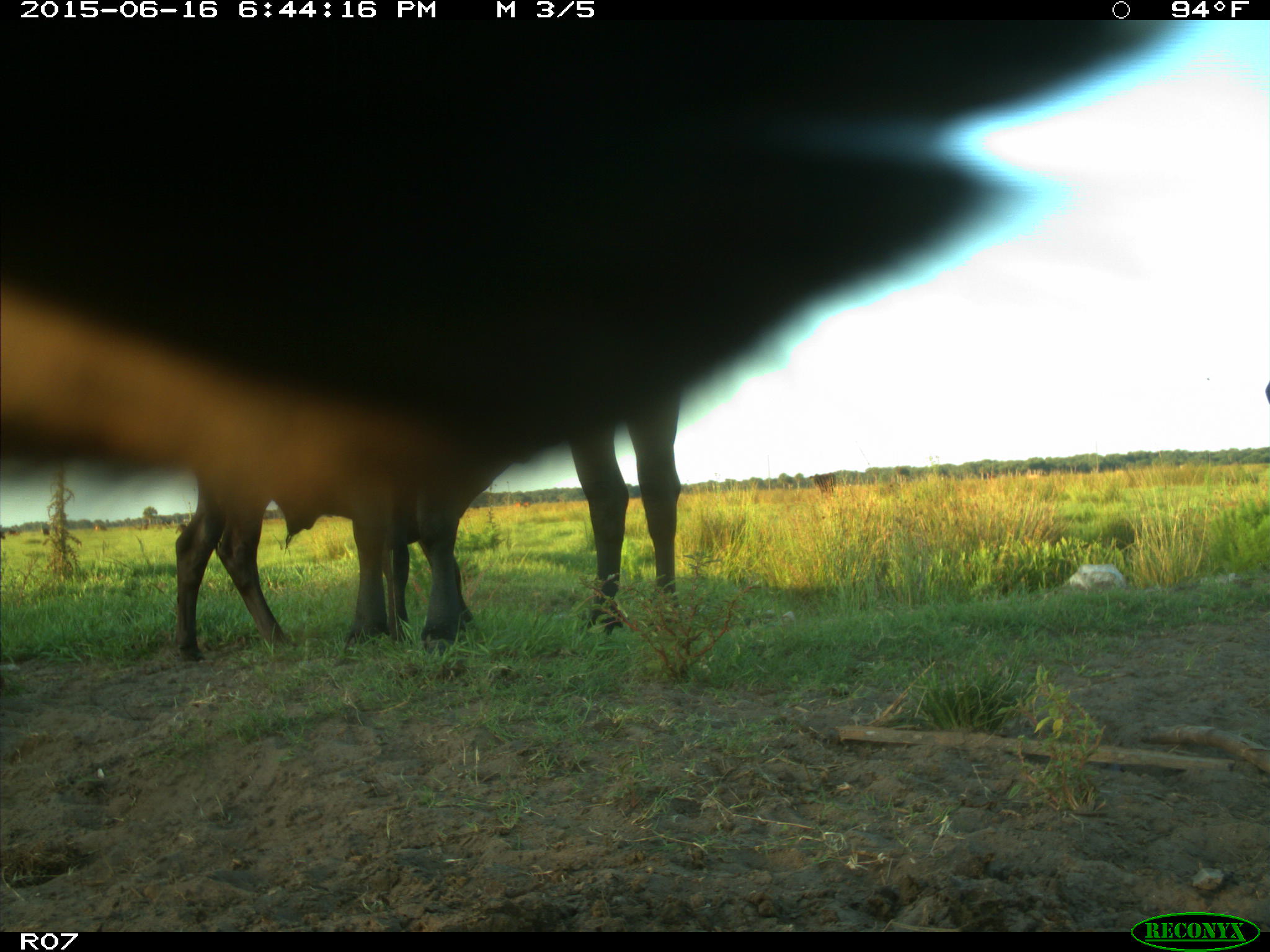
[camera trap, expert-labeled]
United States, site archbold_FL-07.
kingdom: Animalia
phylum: Chordata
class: Mammalia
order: Artiodactyla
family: Bovidae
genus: Bos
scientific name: Bos taurus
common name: domestic cow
Bos taurus (domestic cow).